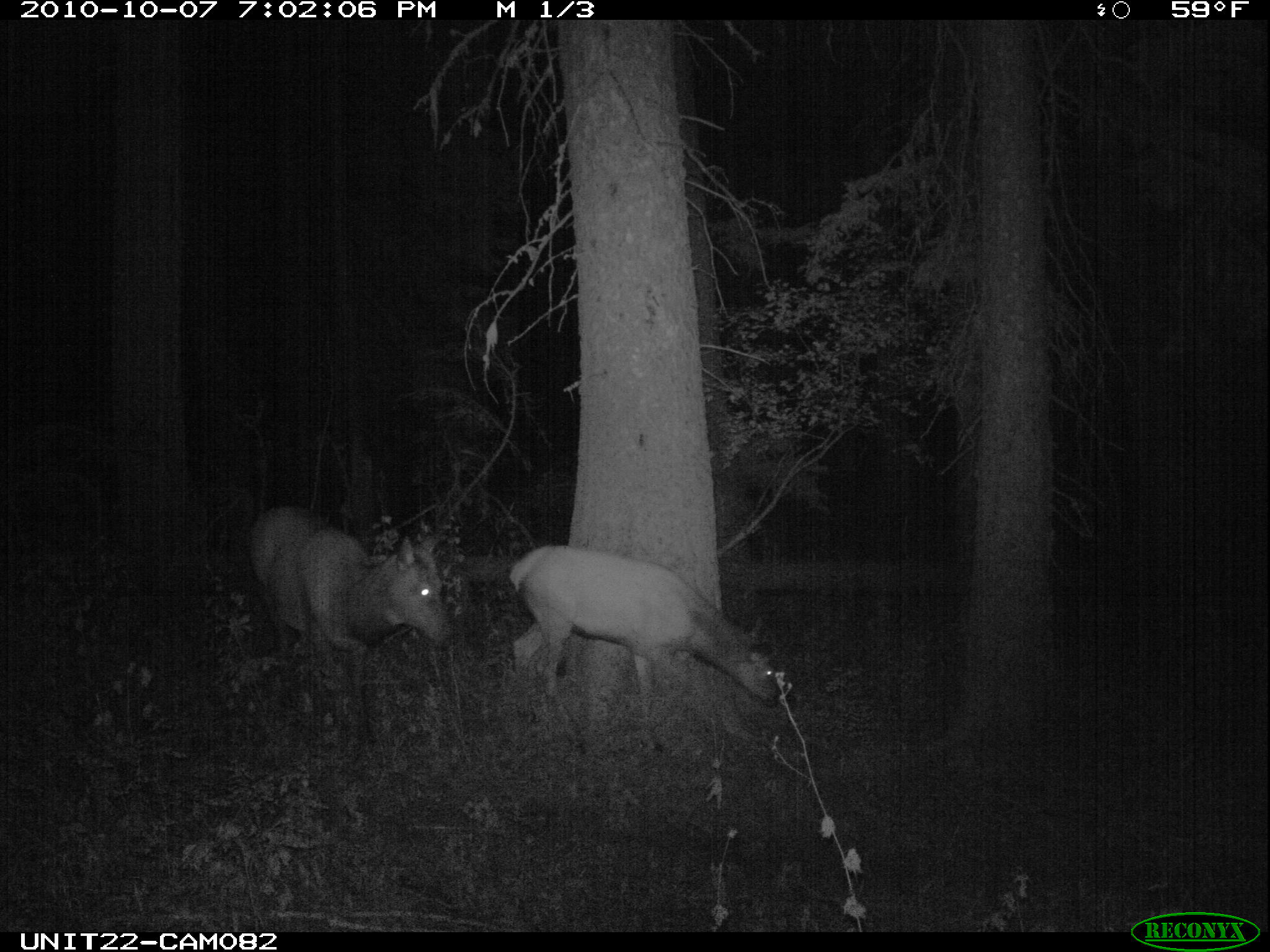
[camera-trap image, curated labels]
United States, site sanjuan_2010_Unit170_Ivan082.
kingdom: Animalia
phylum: Chordata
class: Mammalia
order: Artiodactyla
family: Cervidae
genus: Cervus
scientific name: Cervus elaphus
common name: red deer